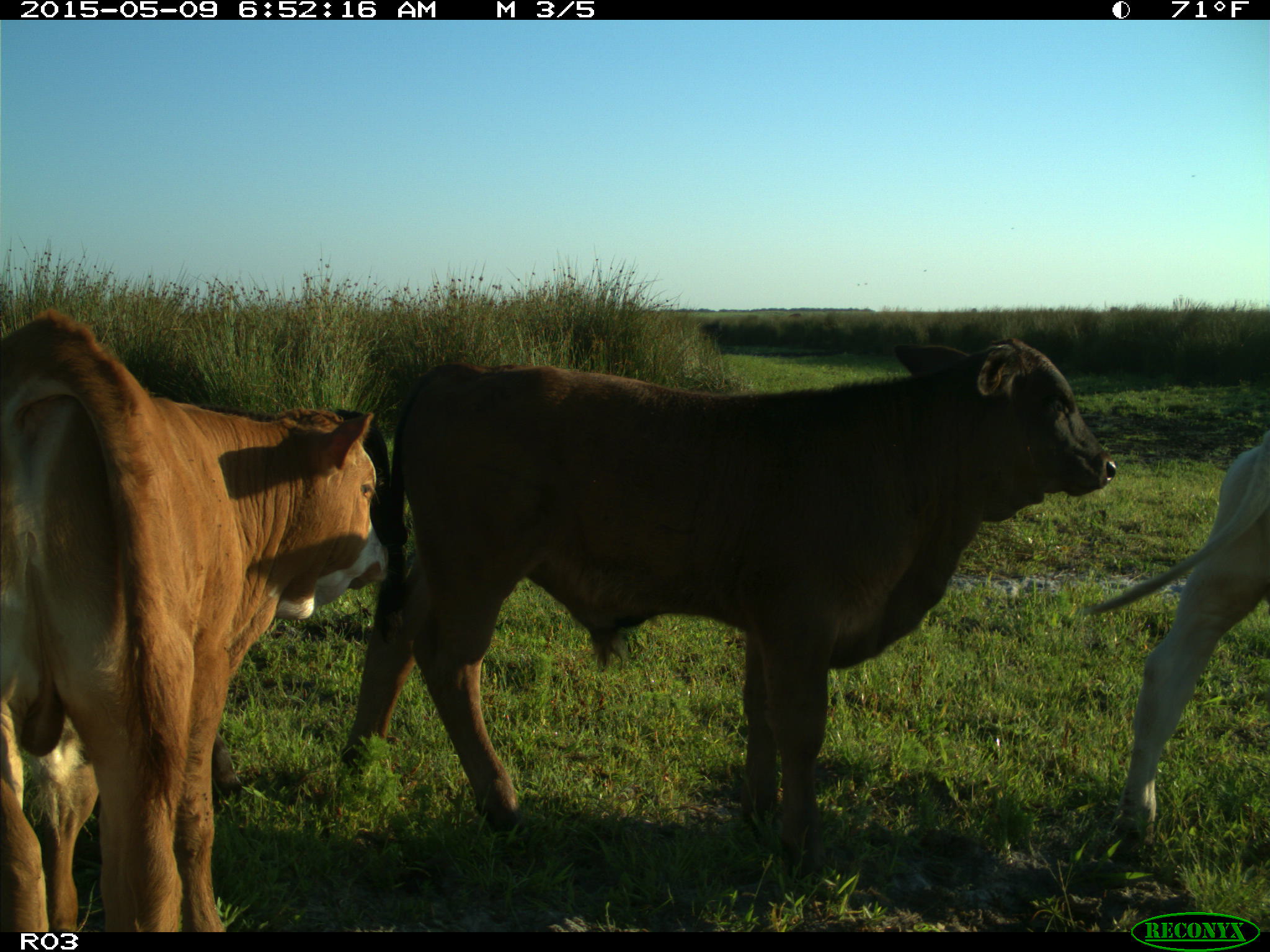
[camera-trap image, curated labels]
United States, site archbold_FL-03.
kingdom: Animalia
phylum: Chordata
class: Mammalia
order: Artiodactyla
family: Bovidae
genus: Bos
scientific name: Bos taurus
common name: domestic cow